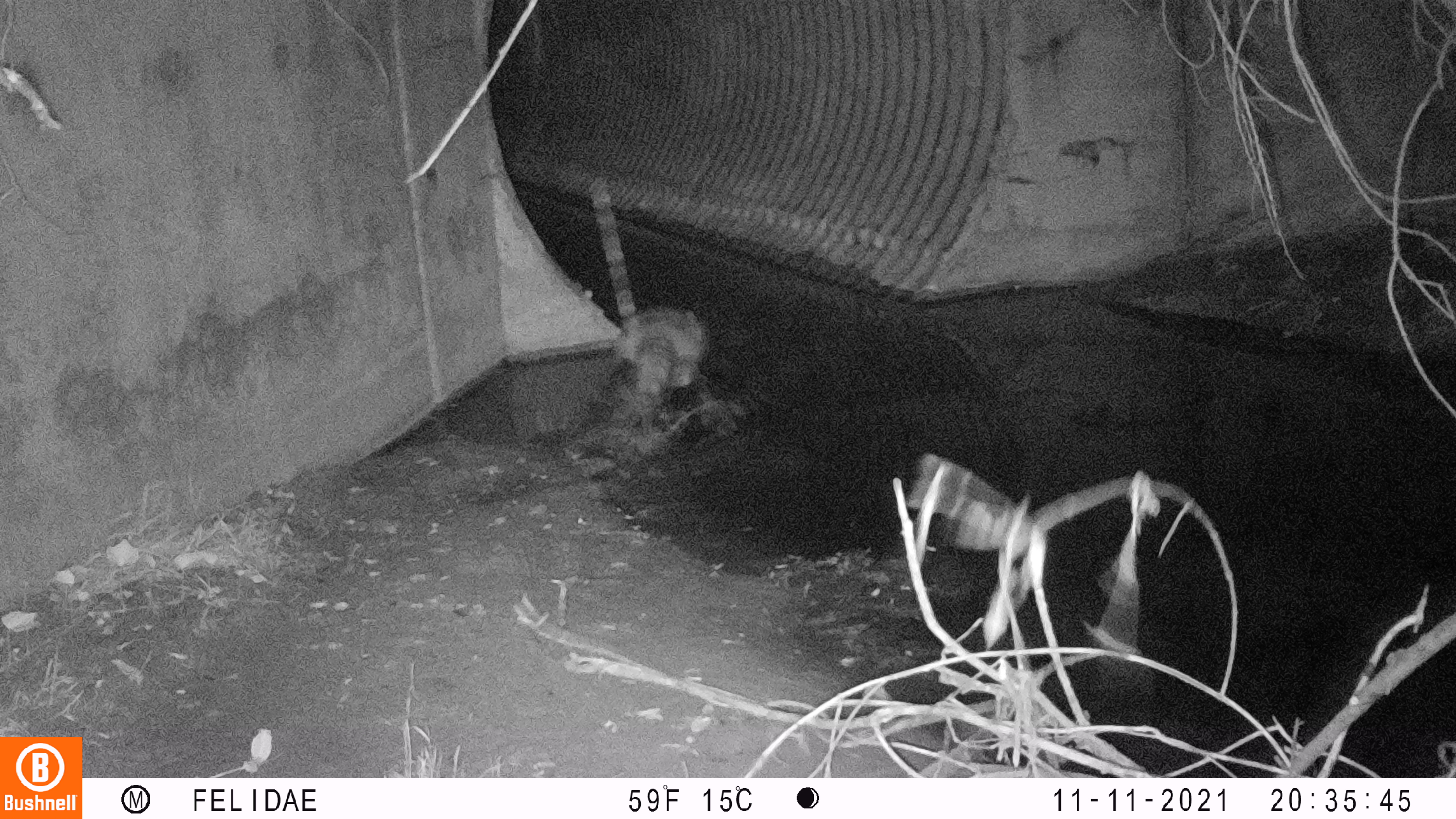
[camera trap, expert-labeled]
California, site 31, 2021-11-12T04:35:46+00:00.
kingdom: Animalia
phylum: Chordata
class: Mammalia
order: Carnivora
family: Procyonidae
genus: Procyon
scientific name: Procyon lotor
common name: raccoon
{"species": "raccoon (Procyon lotor)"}